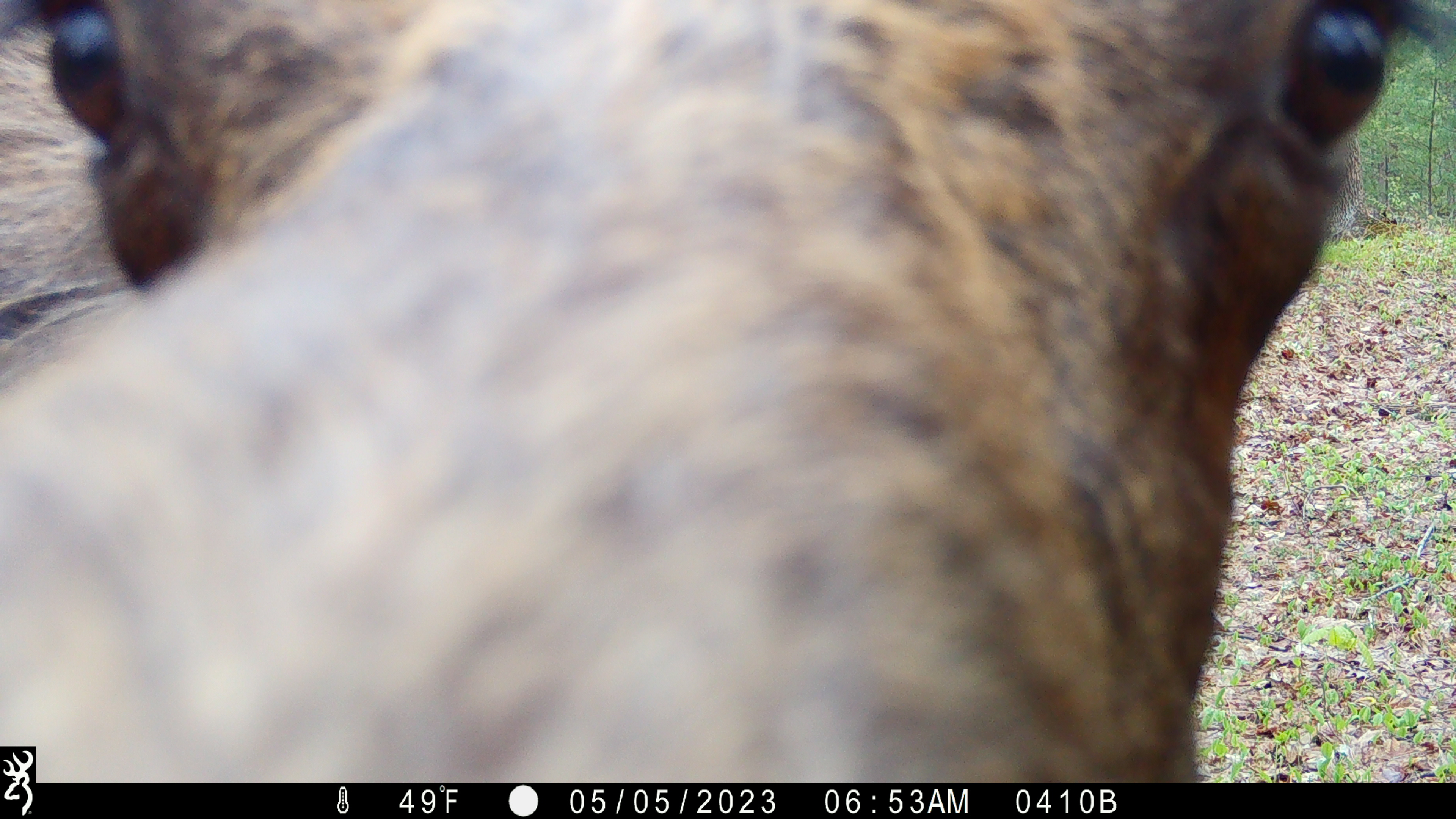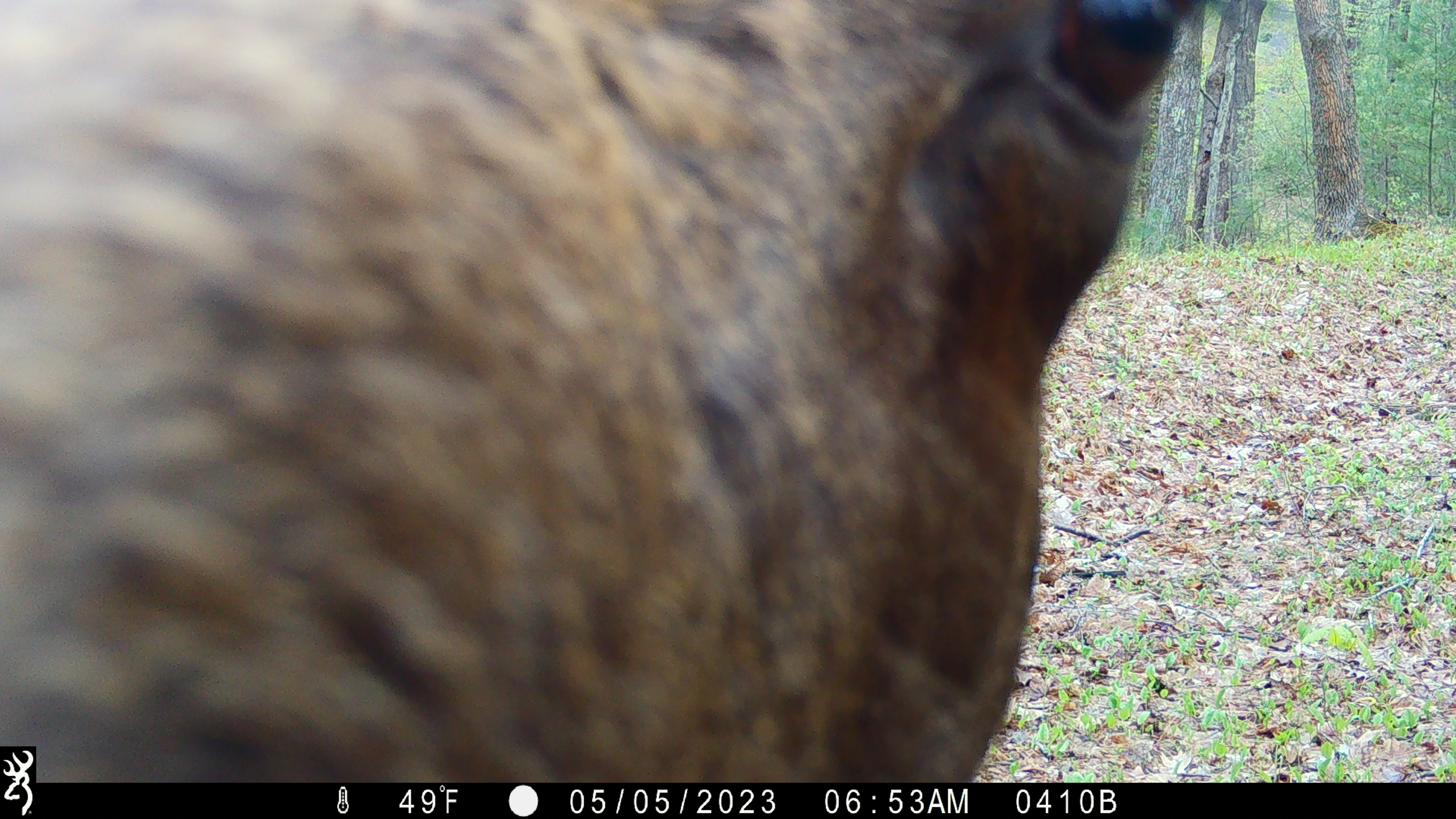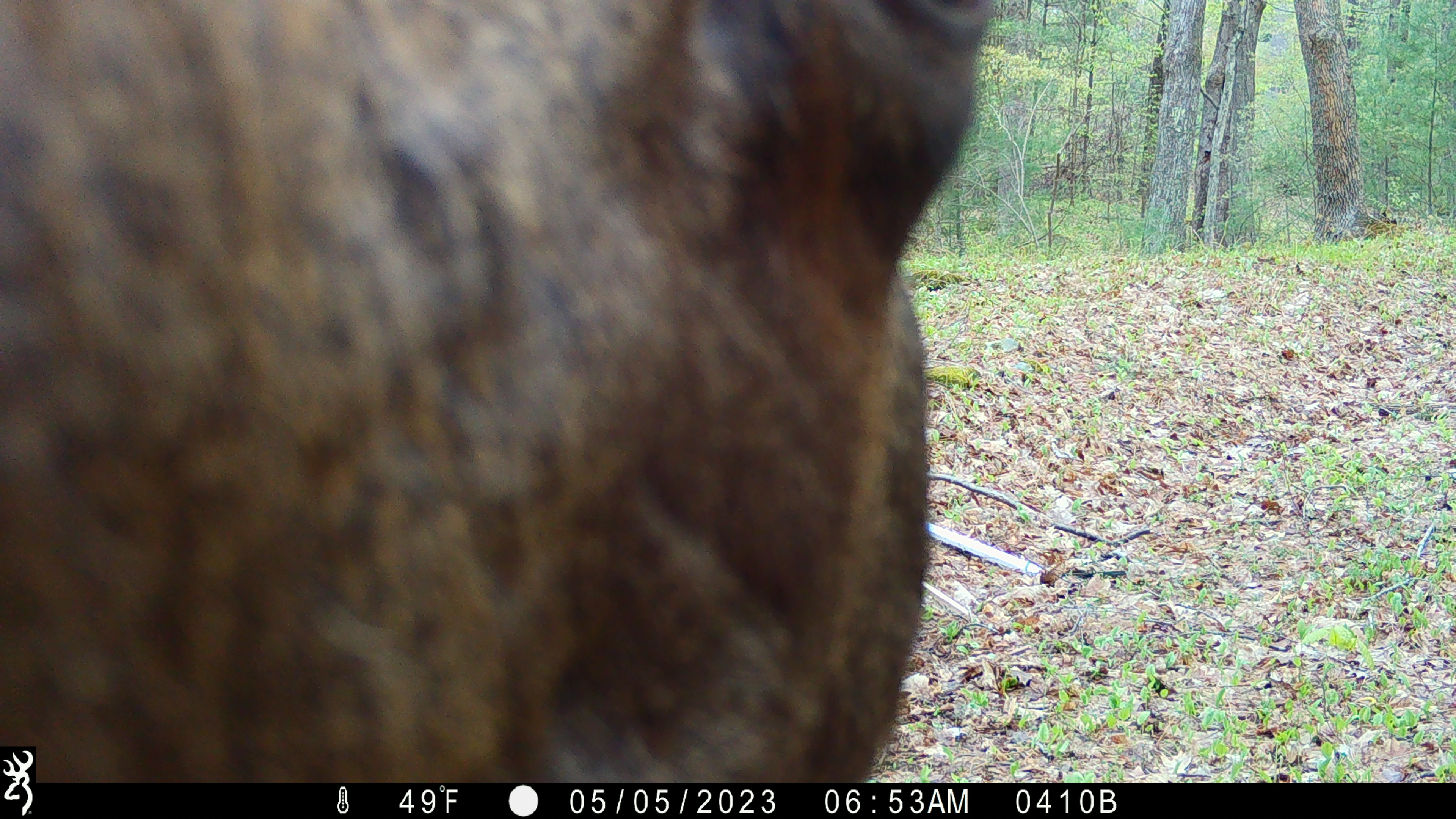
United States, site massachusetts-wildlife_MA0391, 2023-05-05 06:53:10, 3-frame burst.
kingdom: Animalia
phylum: Chordata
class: Mammalia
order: Artiodactyla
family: Cervidae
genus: Alces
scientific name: Alces alces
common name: moose